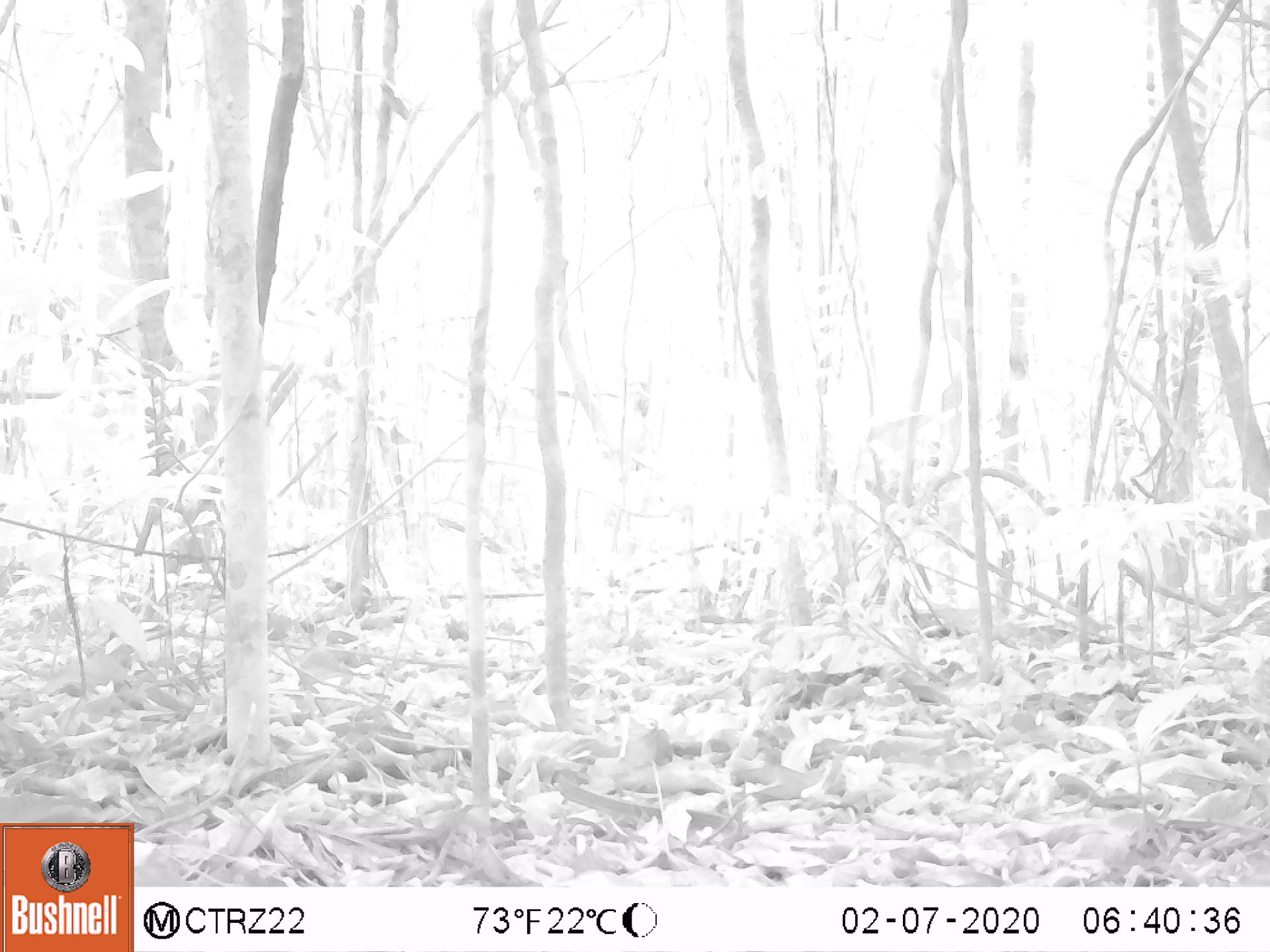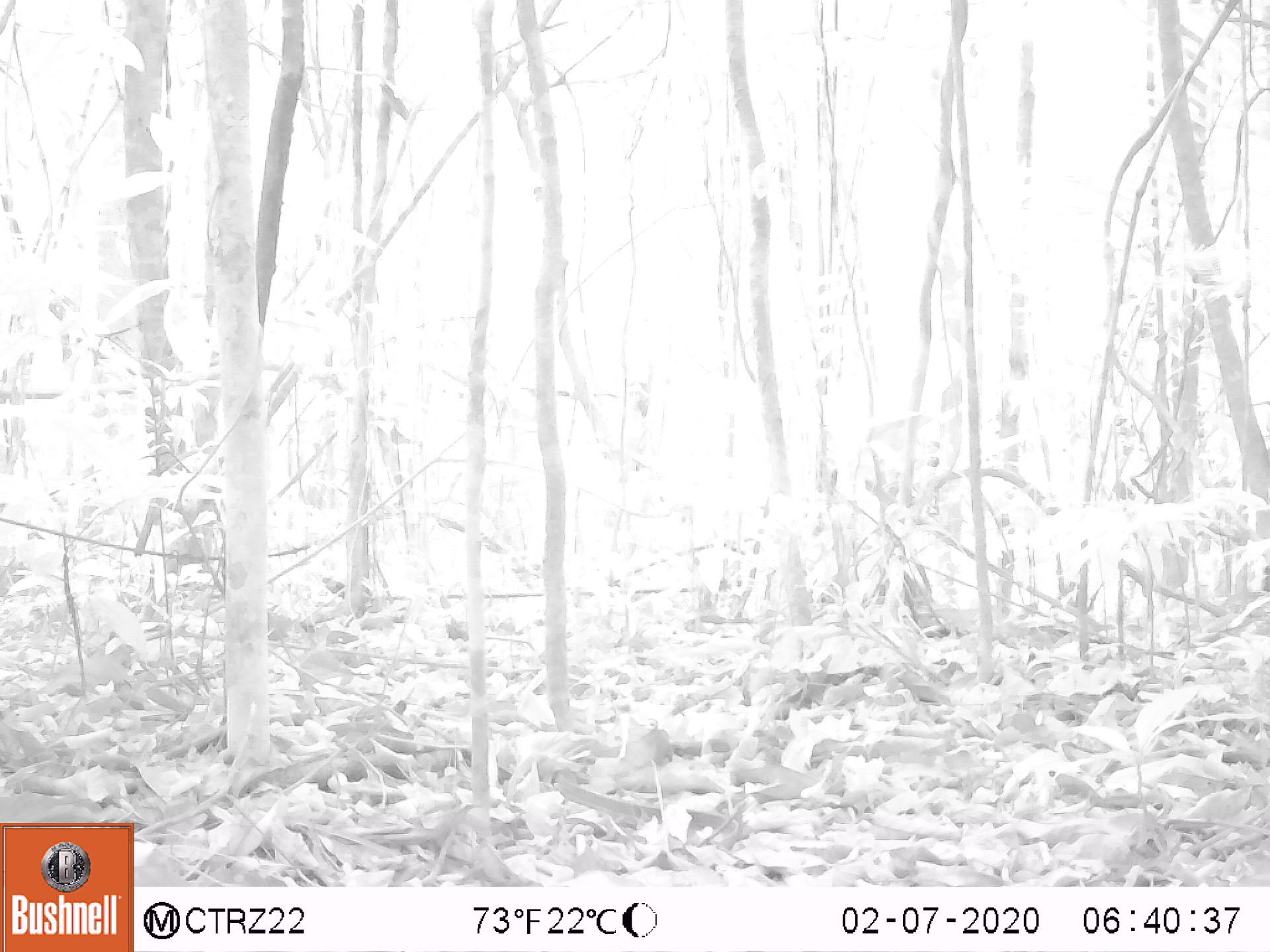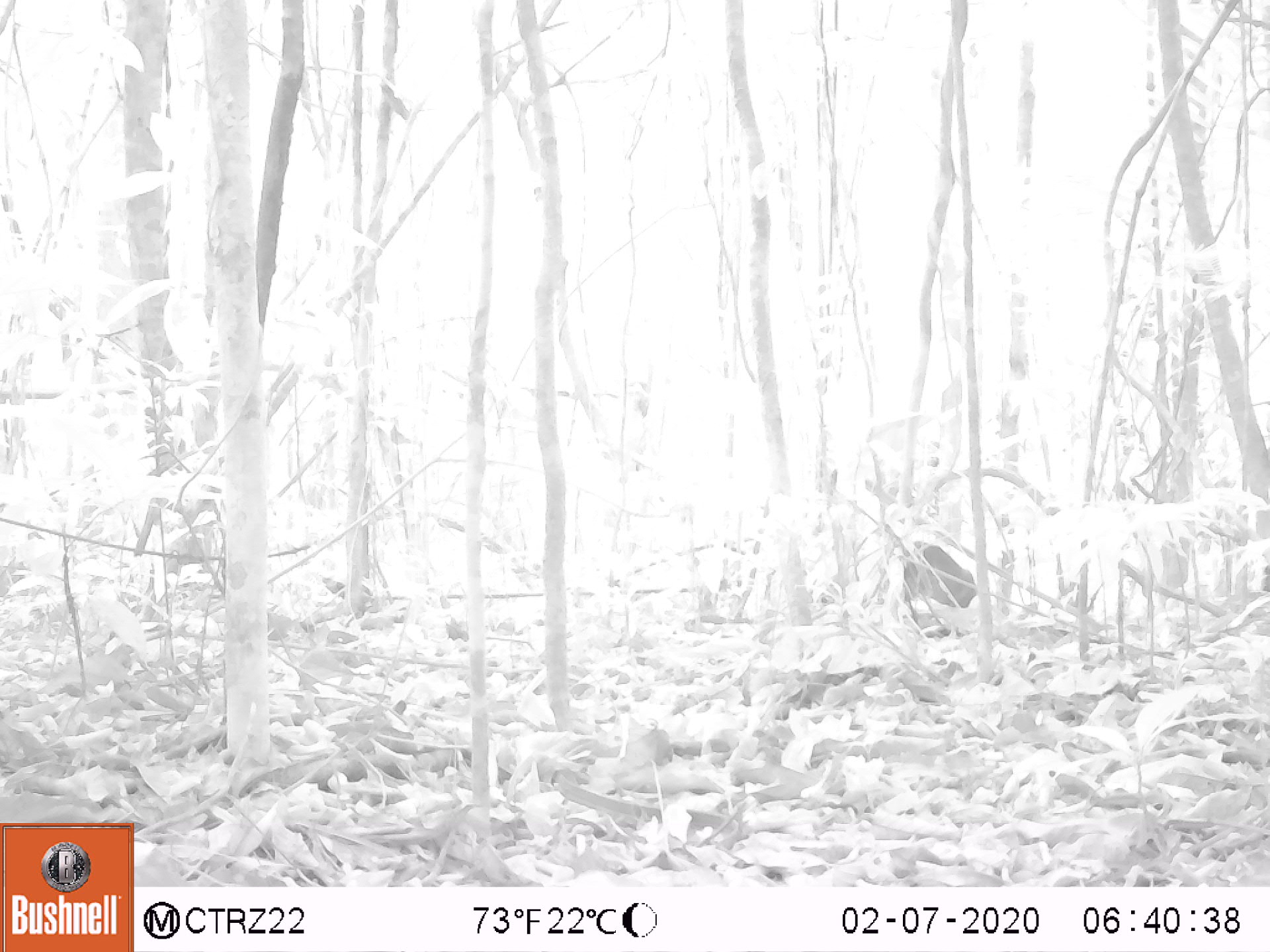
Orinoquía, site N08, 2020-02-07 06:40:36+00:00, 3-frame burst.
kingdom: Animalia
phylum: Chordata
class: Mammalia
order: Rodentia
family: Dasyproctidae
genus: Dasyprocta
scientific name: Dasyprocta fuliginosa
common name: black agouti